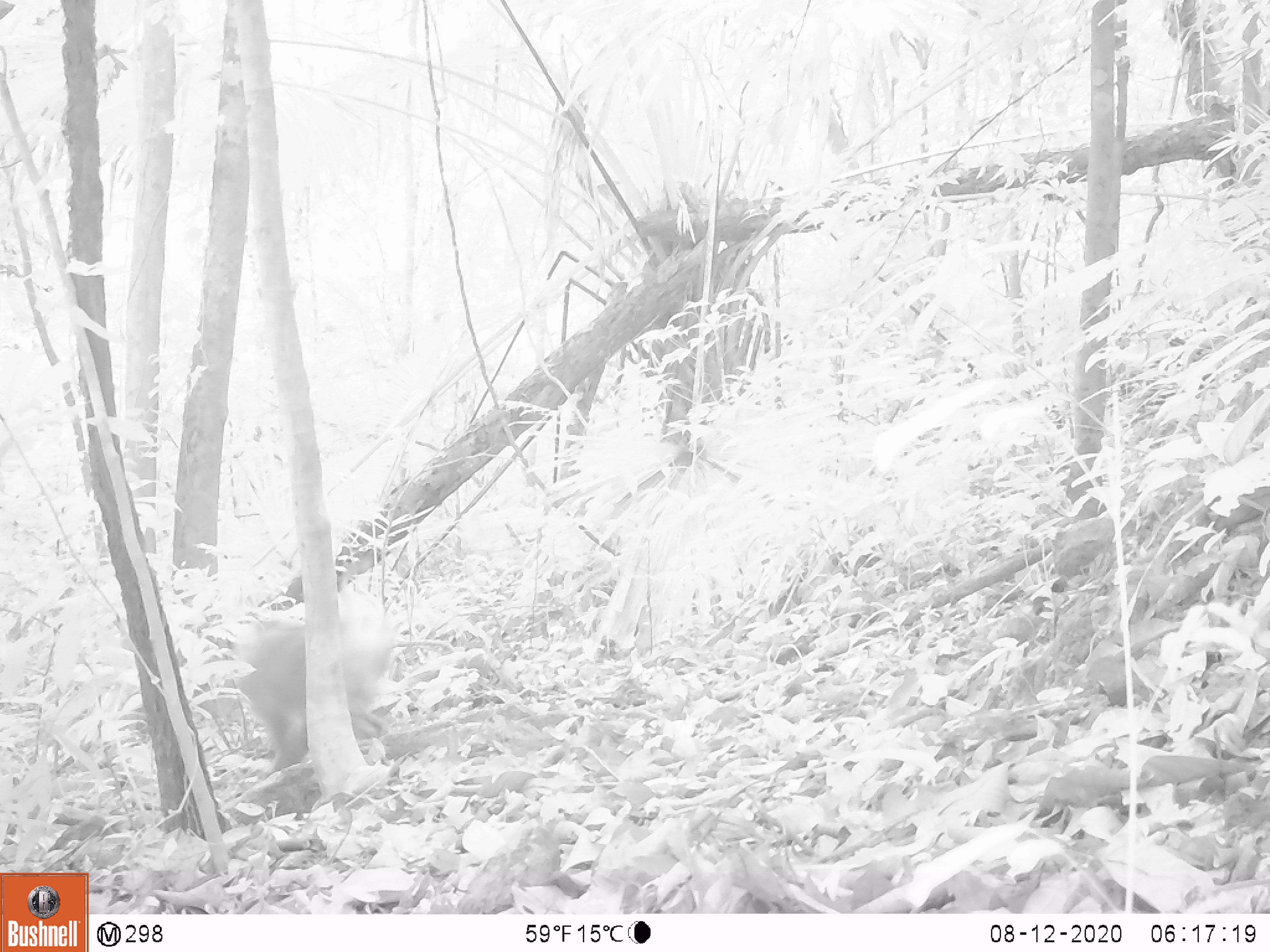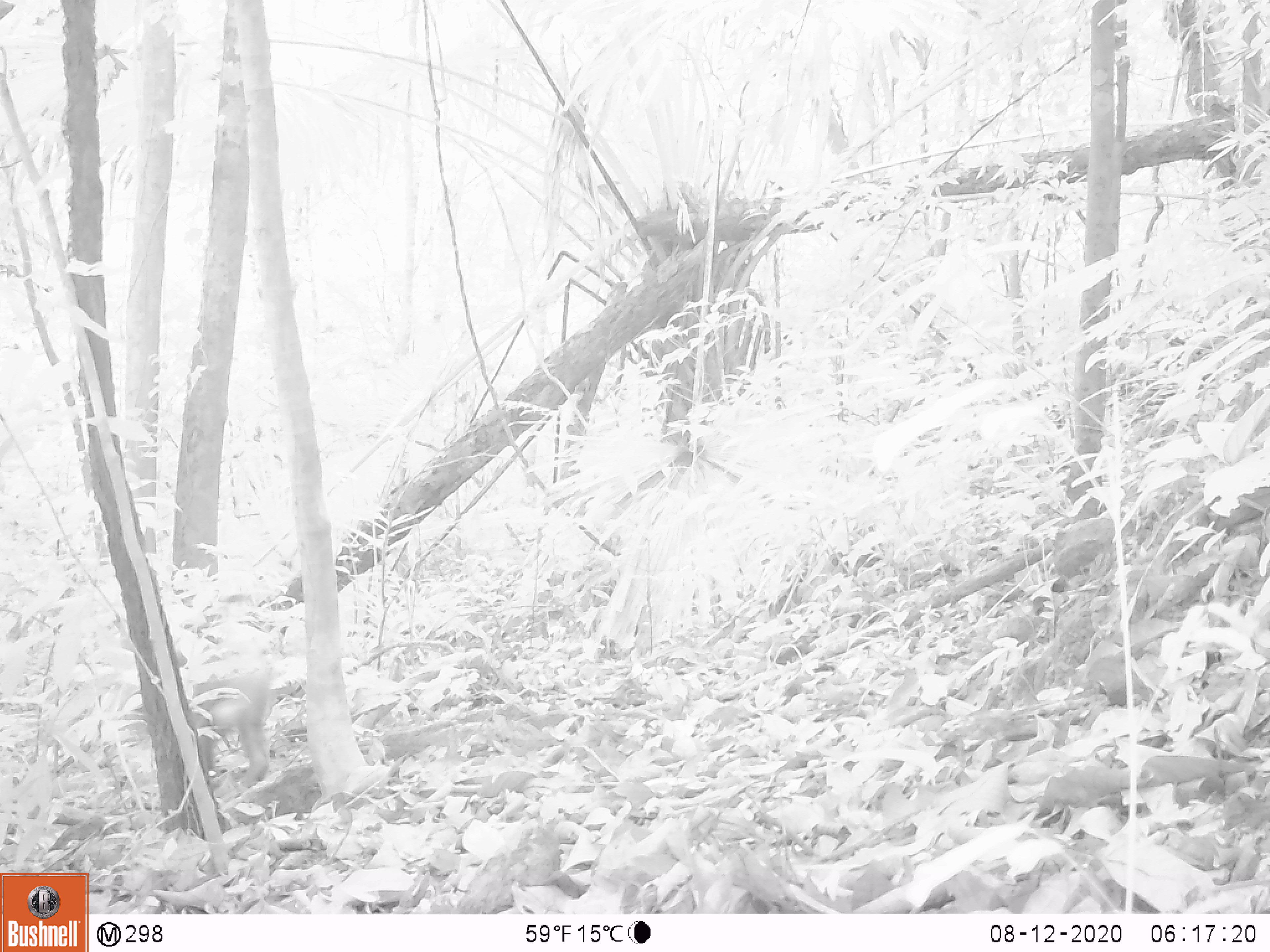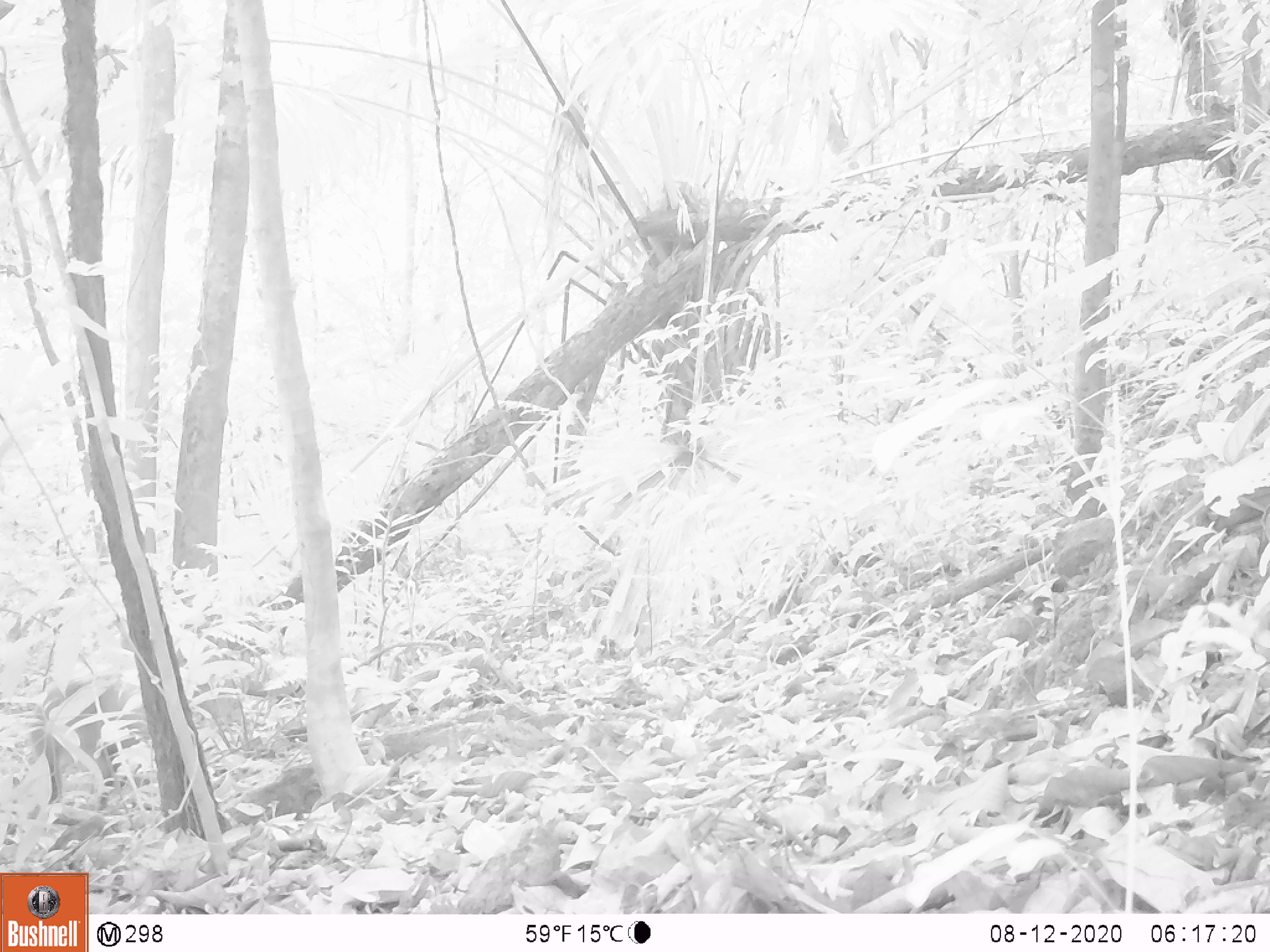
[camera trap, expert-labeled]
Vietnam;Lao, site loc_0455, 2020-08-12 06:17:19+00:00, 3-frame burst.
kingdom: Animalia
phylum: Chordata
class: Mammalia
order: Primates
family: Cercopithecidae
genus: Macaca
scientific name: Macaca nemestrina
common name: pig-tailed macaque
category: pig tailed macaque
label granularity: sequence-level